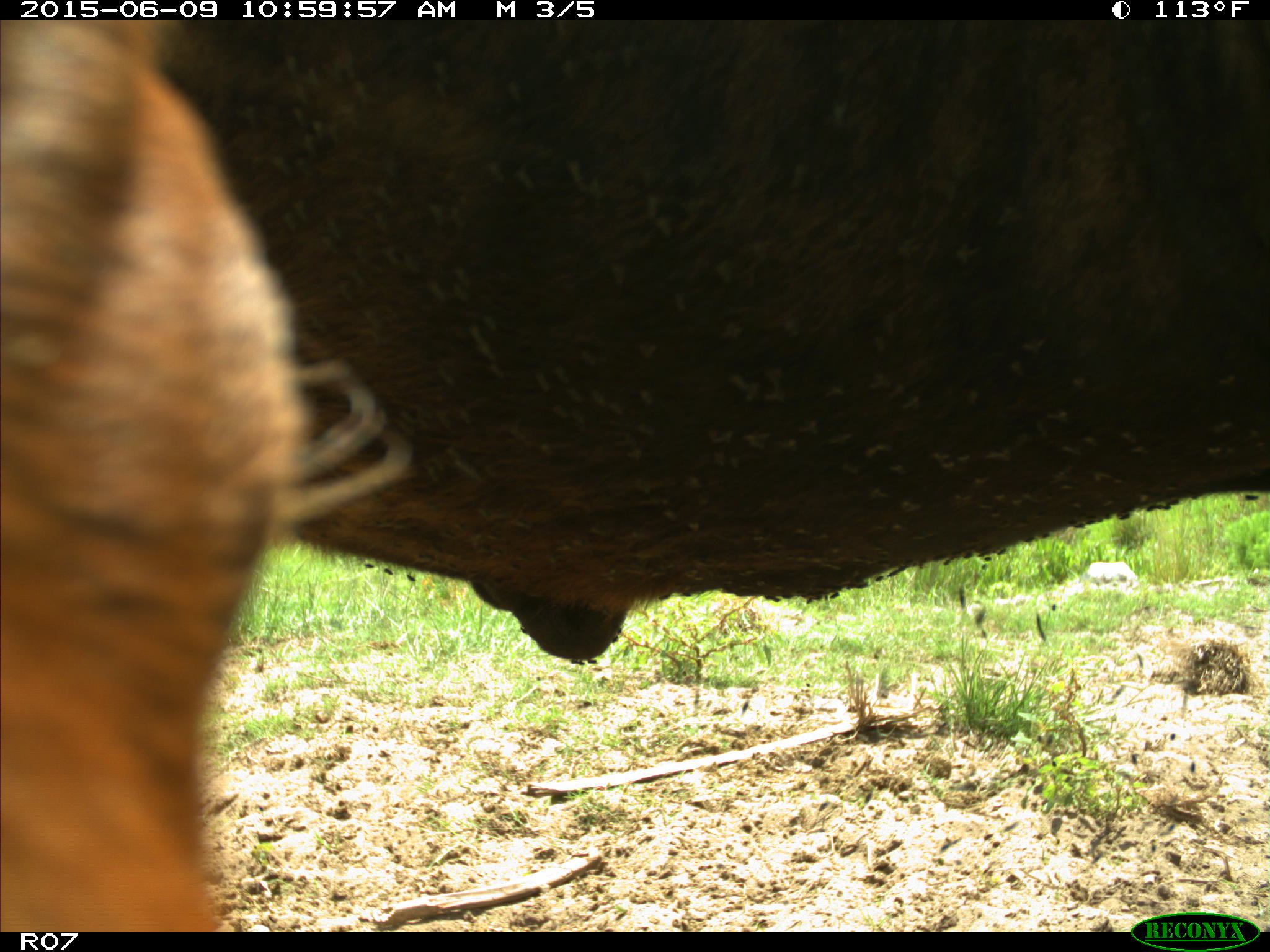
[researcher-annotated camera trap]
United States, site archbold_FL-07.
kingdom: Animalia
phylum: Chordata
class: Mammalia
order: Artiodactyla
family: Bovidae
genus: Bos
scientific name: Bos taurus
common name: domestic cow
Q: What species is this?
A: Bos taurus (domestic cow).